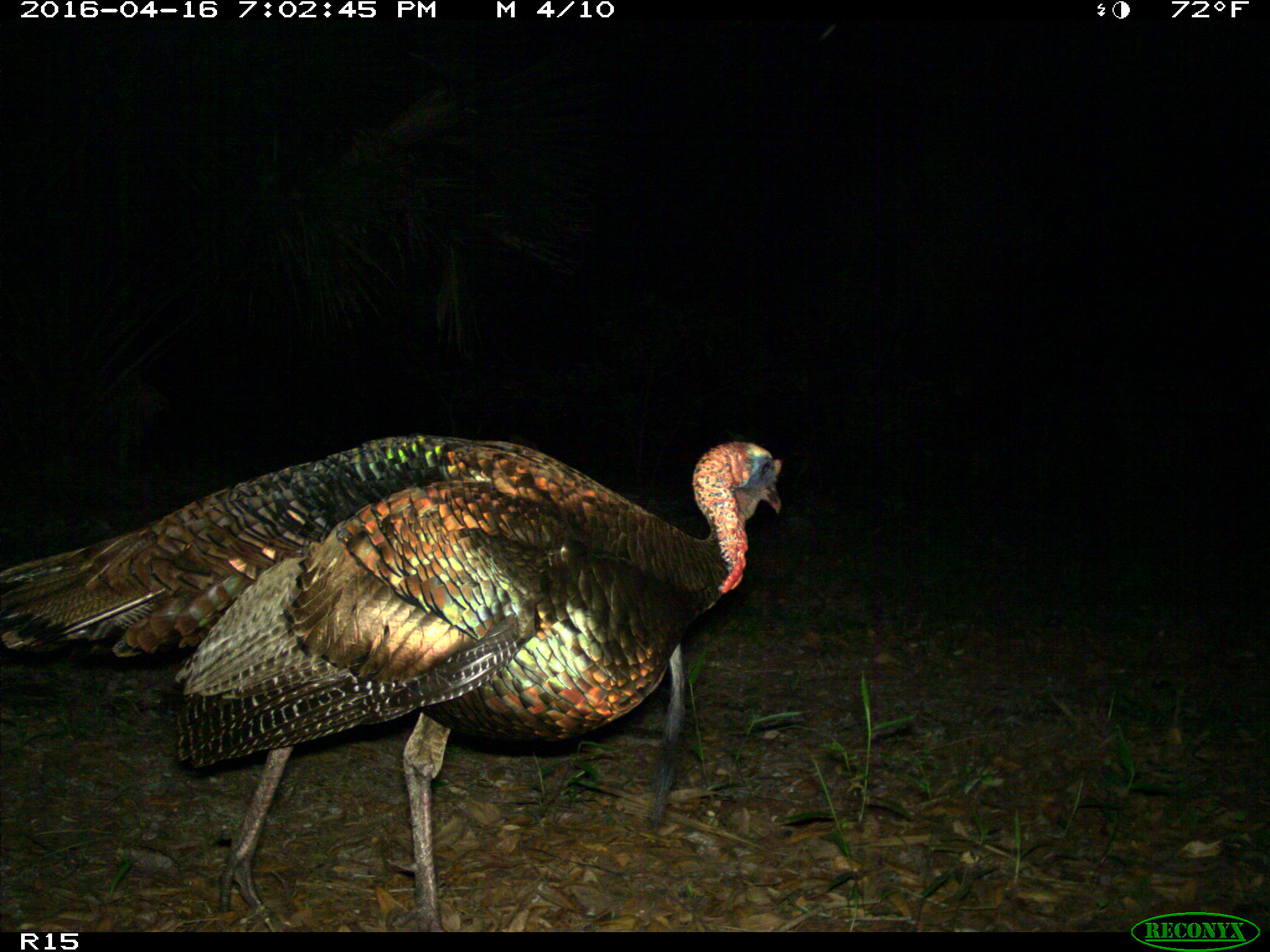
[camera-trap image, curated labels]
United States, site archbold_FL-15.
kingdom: Animalia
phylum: Chordata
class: Aves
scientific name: Aves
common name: birds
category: unidentified bird